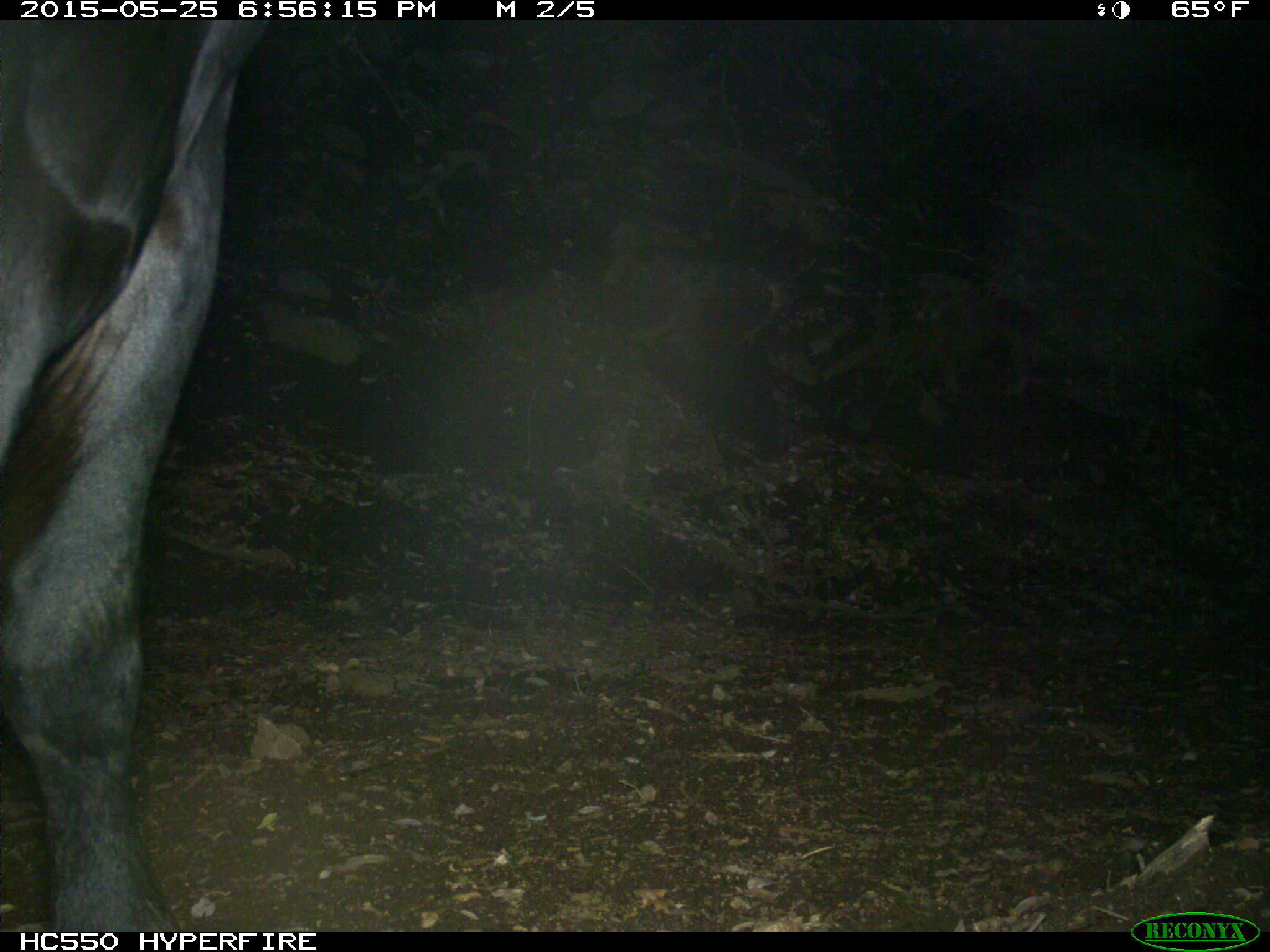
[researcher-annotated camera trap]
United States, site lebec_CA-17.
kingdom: Animalia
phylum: Chordata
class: Mammalia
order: Artiodactyla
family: Bovidae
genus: Bos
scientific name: Bos taurus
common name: domestic cow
Bos taurus (domestic cow).